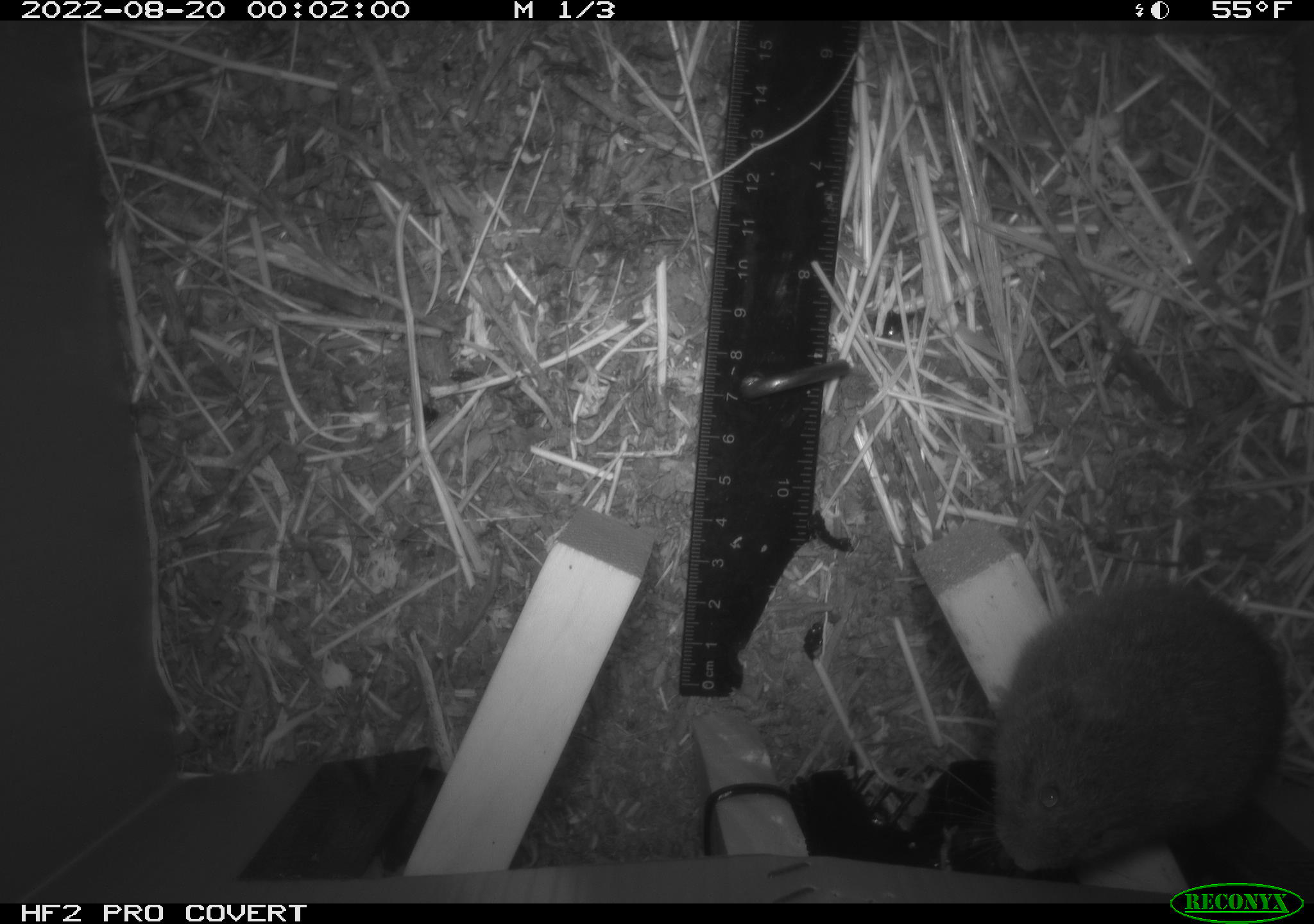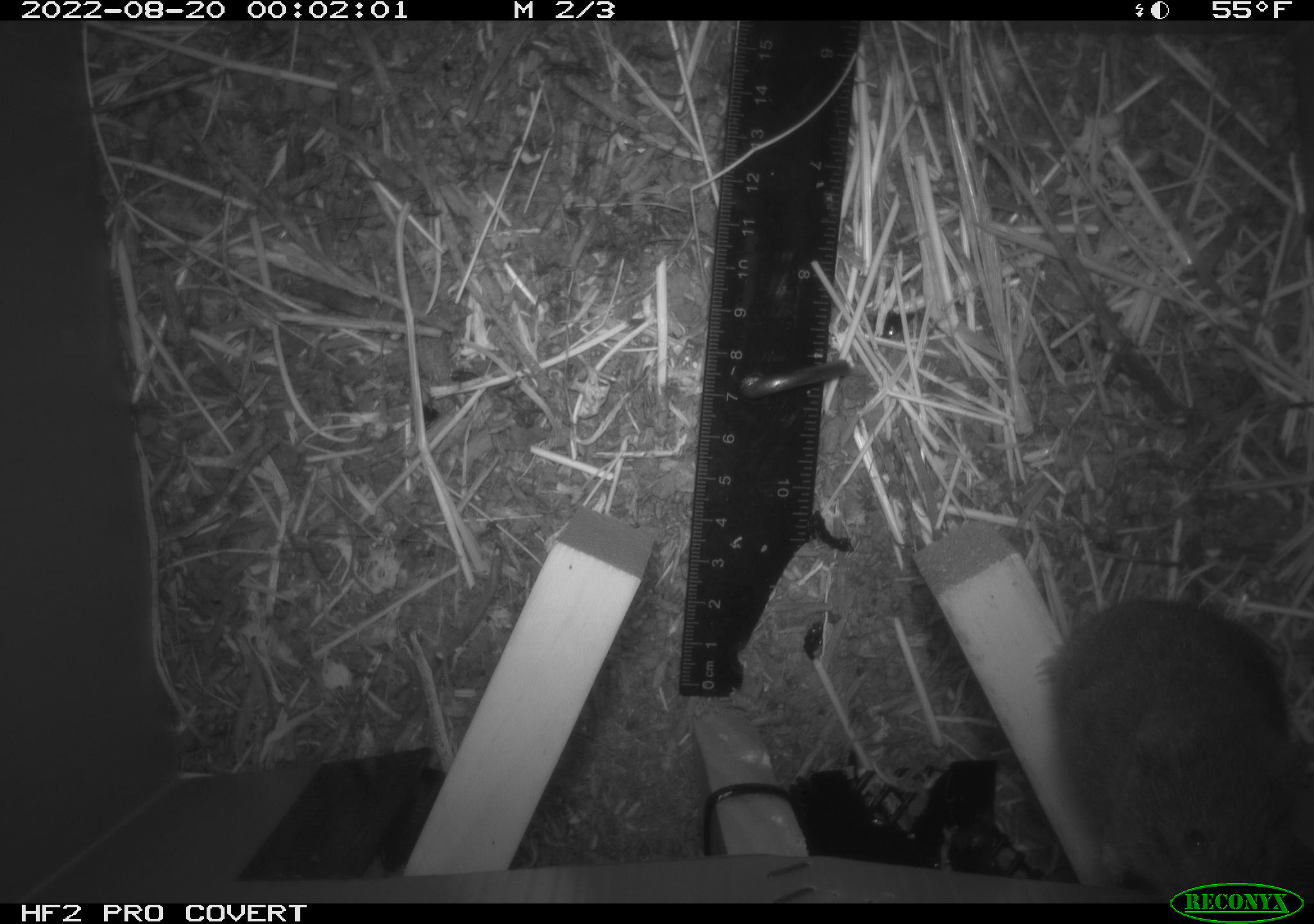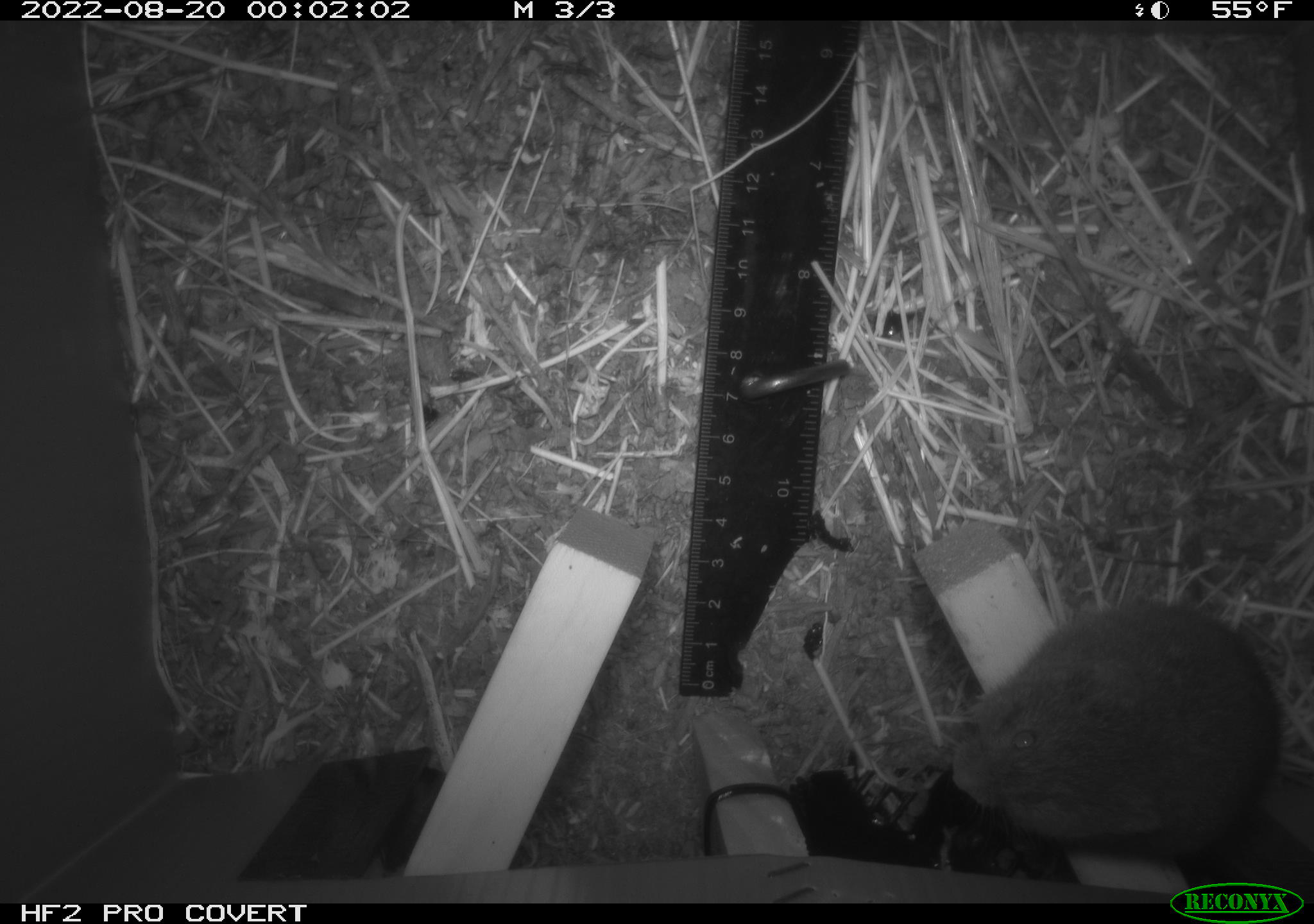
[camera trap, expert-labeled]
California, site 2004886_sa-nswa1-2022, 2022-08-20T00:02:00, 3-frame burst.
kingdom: Animalia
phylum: Chordata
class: Mammalia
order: Rodentia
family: Cricetidae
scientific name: Cricetidae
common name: hamsters, voles, lemmings, and allies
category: cricetidae family